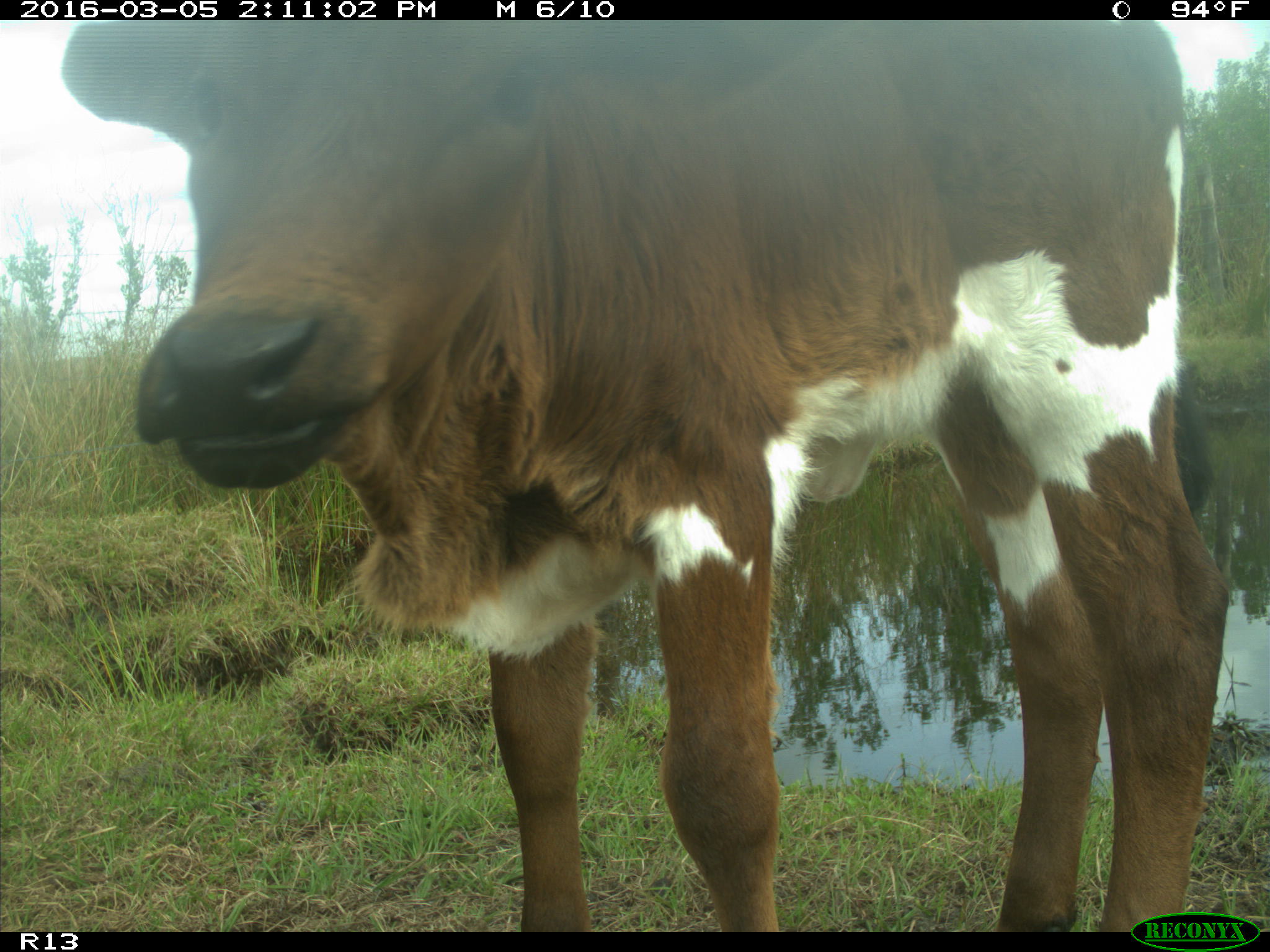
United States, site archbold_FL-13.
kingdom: Animalia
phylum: Chordata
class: Mammalia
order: Artiodactyla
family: Bovidae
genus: Bos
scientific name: Bos taurus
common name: domestic cow